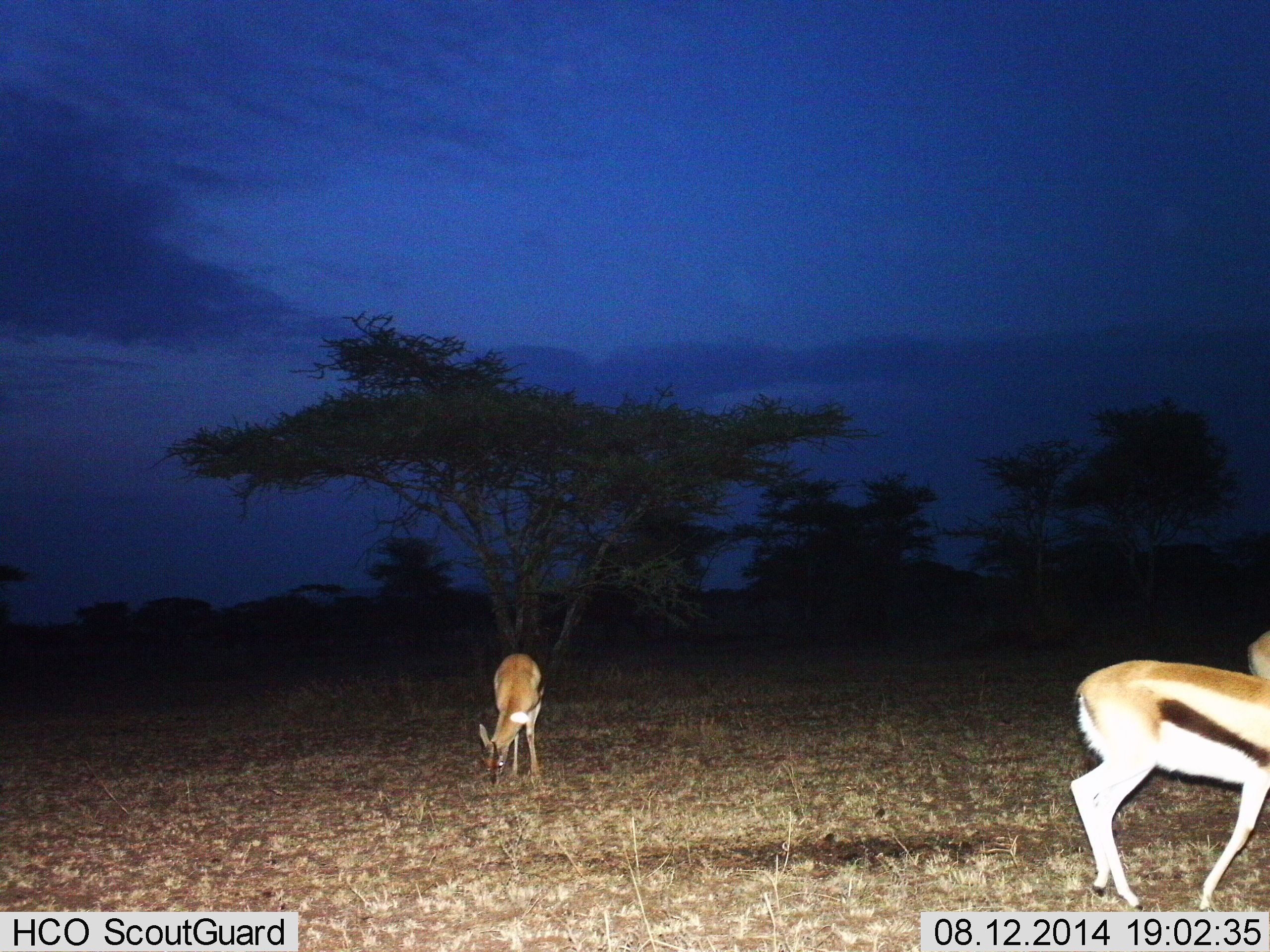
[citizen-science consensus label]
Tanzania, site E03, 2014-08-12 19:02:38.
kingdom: Animalia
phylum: Chordata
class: Mammalia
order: Artiodactyla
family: Bovidae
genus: Eudorcas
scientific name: Eudorcas thomsonii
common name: thomson's gazelle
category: gazellethomsons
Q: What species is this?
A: Gazellethomsons (thomson's gazelle) (Eudorcas thomsonii).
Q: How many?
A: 3.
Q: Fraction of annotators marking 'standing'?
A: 60%.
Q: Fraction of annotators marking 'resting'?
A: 0%.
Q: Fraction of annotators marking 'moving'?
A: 30%.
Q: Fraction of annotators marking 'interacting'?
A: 0%.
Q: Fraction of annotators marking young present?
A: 0%.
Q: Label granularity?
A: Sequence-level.